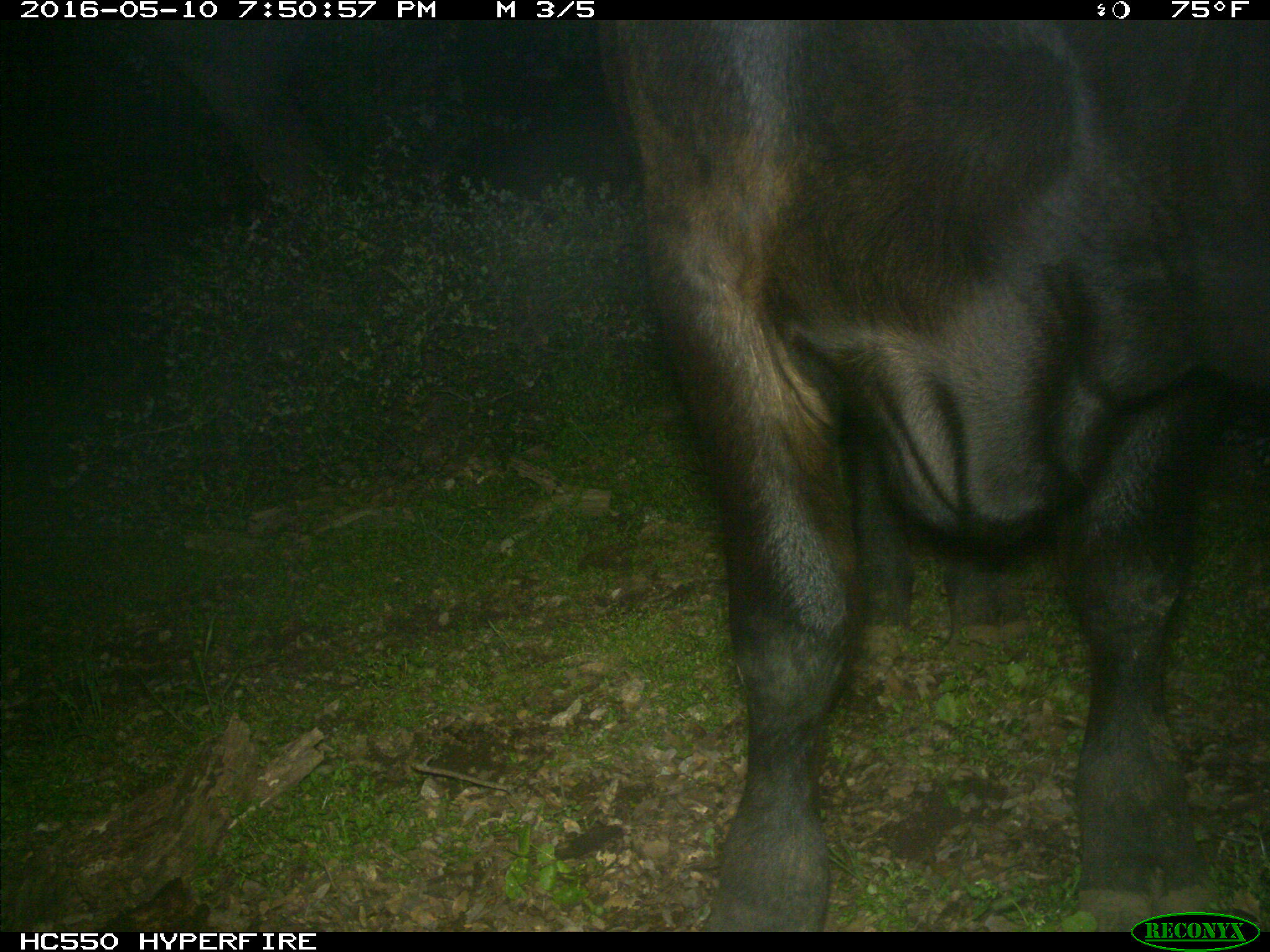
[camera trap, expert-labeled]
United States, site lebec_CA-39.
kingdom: Animalia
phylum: Chordata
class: Mammalia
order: Artiodactyla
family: Bovidae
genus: Bos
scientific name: Bos taurus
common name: domestic cow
Bos taurus (domestic cow).